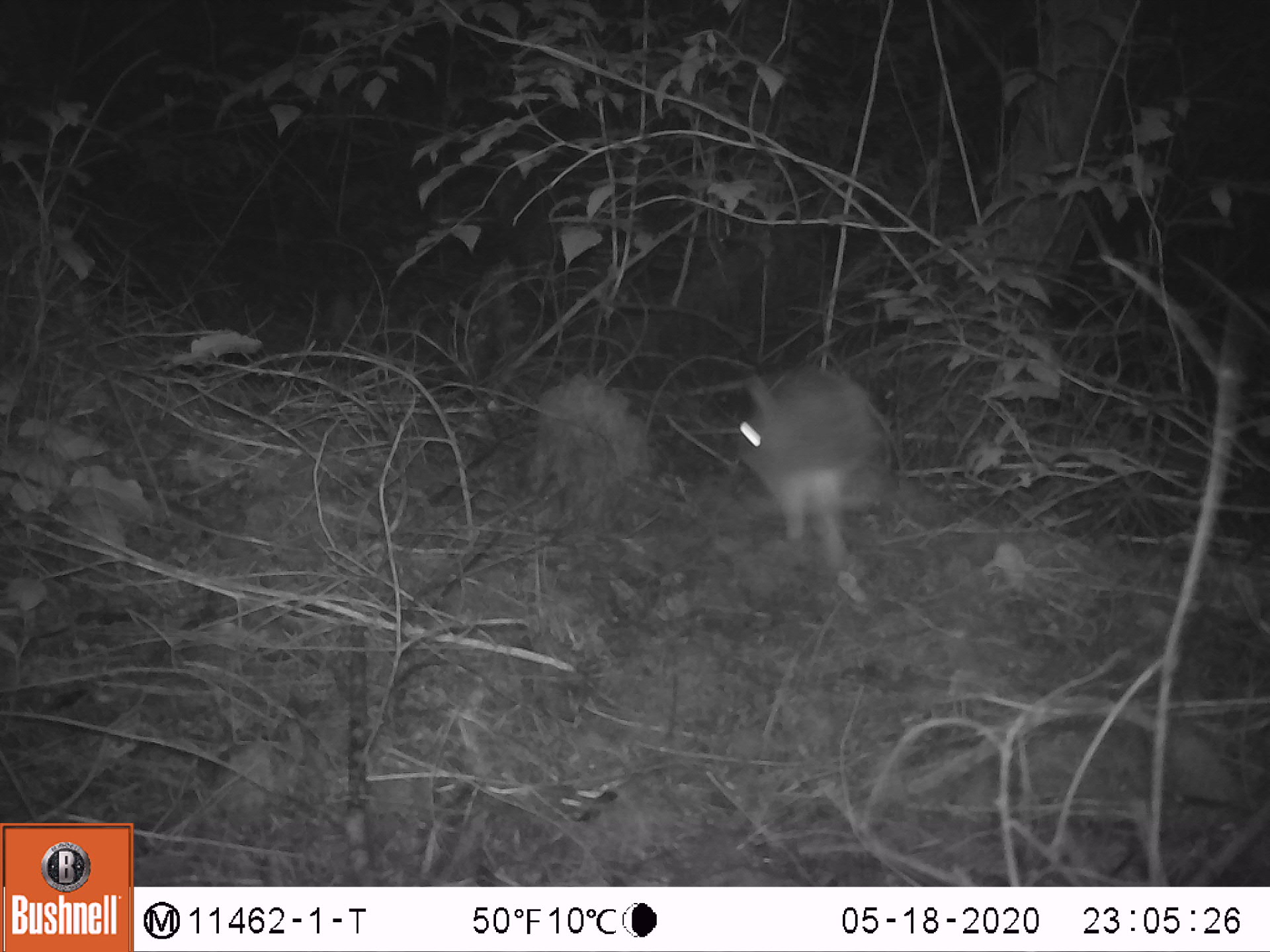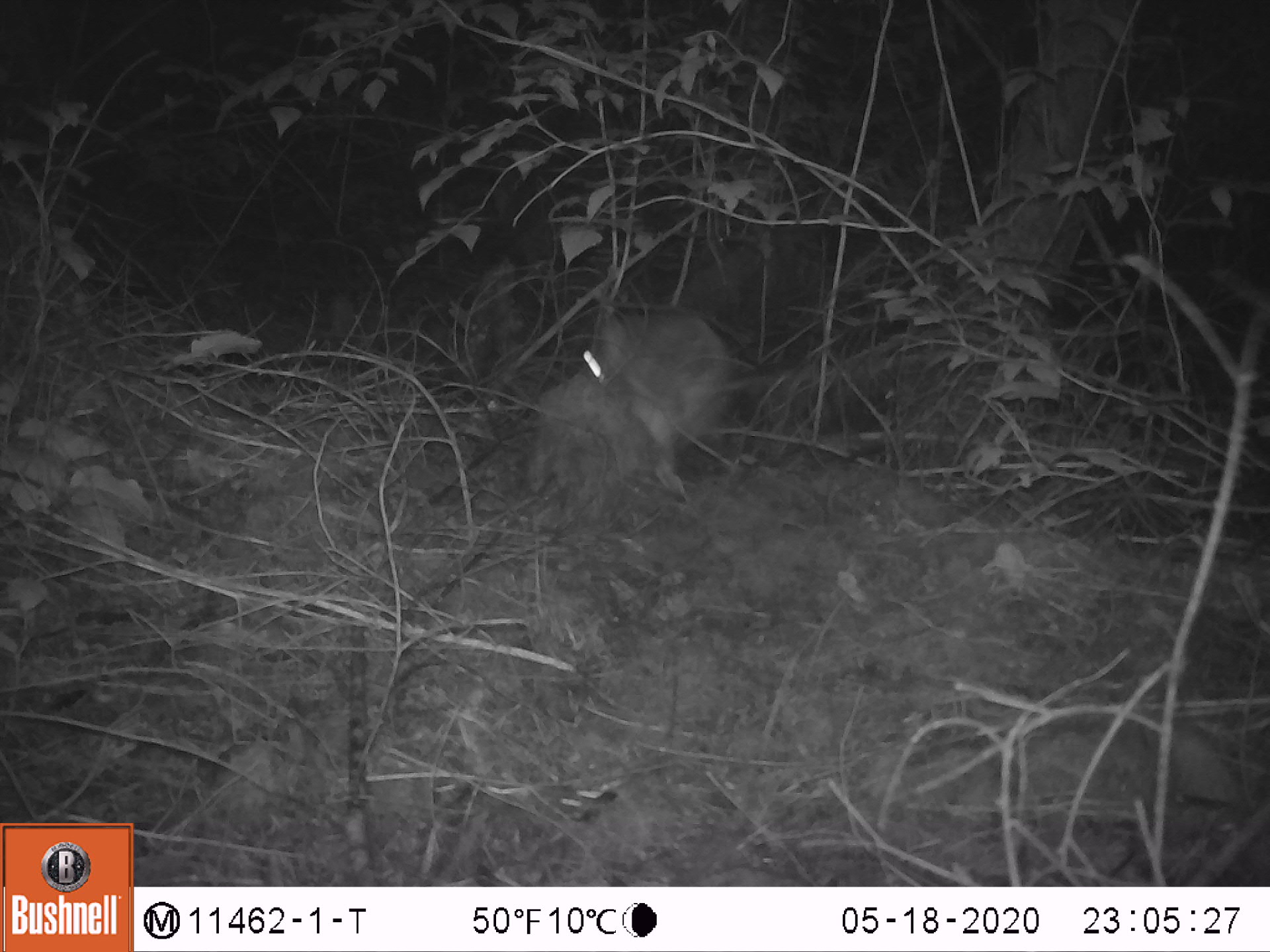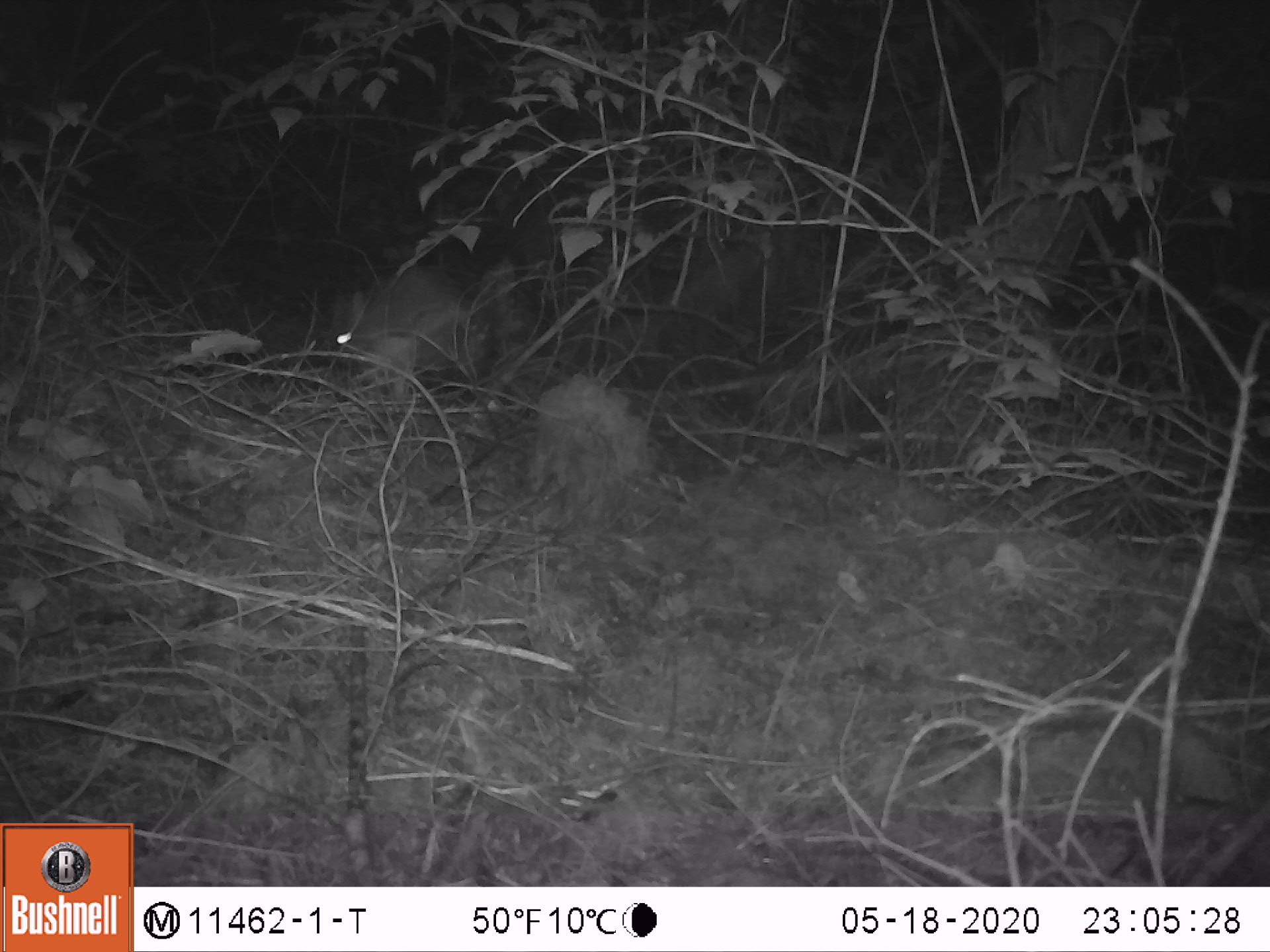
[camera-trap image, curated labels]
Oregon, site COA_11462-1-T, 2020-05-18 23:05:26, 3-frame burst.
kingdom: Animalia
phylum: Chordata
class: Mammalia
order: Lagomorpha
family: Leporidae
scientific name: Leporidae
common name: hares and rabbits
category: leporidae family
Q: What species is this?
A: Leporidae family (hares and rabbits) (Leporidae).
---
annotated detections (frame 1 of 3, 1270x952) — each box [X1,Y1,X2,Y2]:
leporidae family: [731,361,883,566]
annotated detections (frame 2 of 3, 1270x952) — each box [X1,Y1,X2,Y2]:
leporidae family: [581,288,729,489]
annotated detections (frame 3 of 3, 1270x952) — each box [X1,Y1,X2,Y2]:
leporidae family: [331,264,487,392]